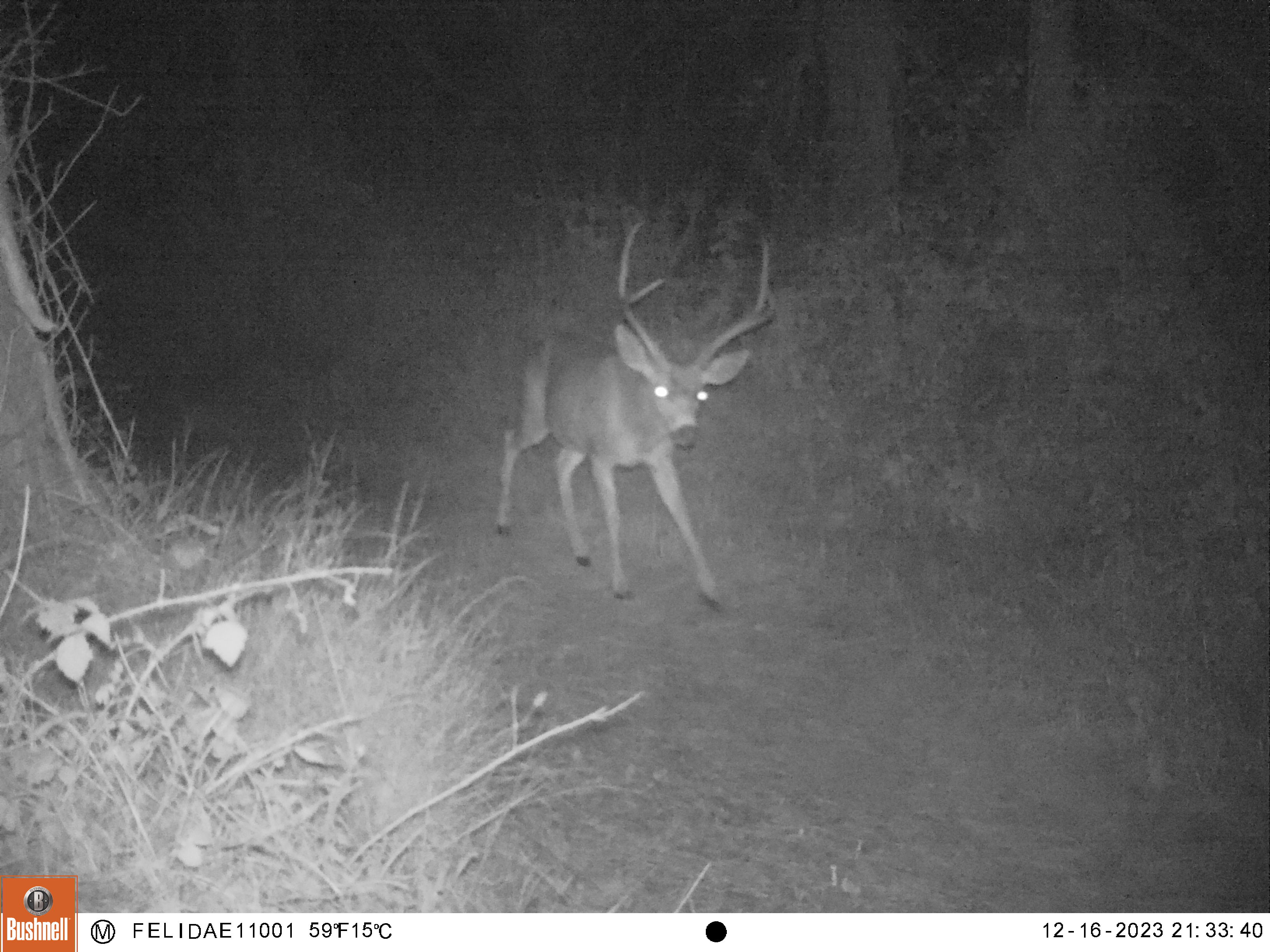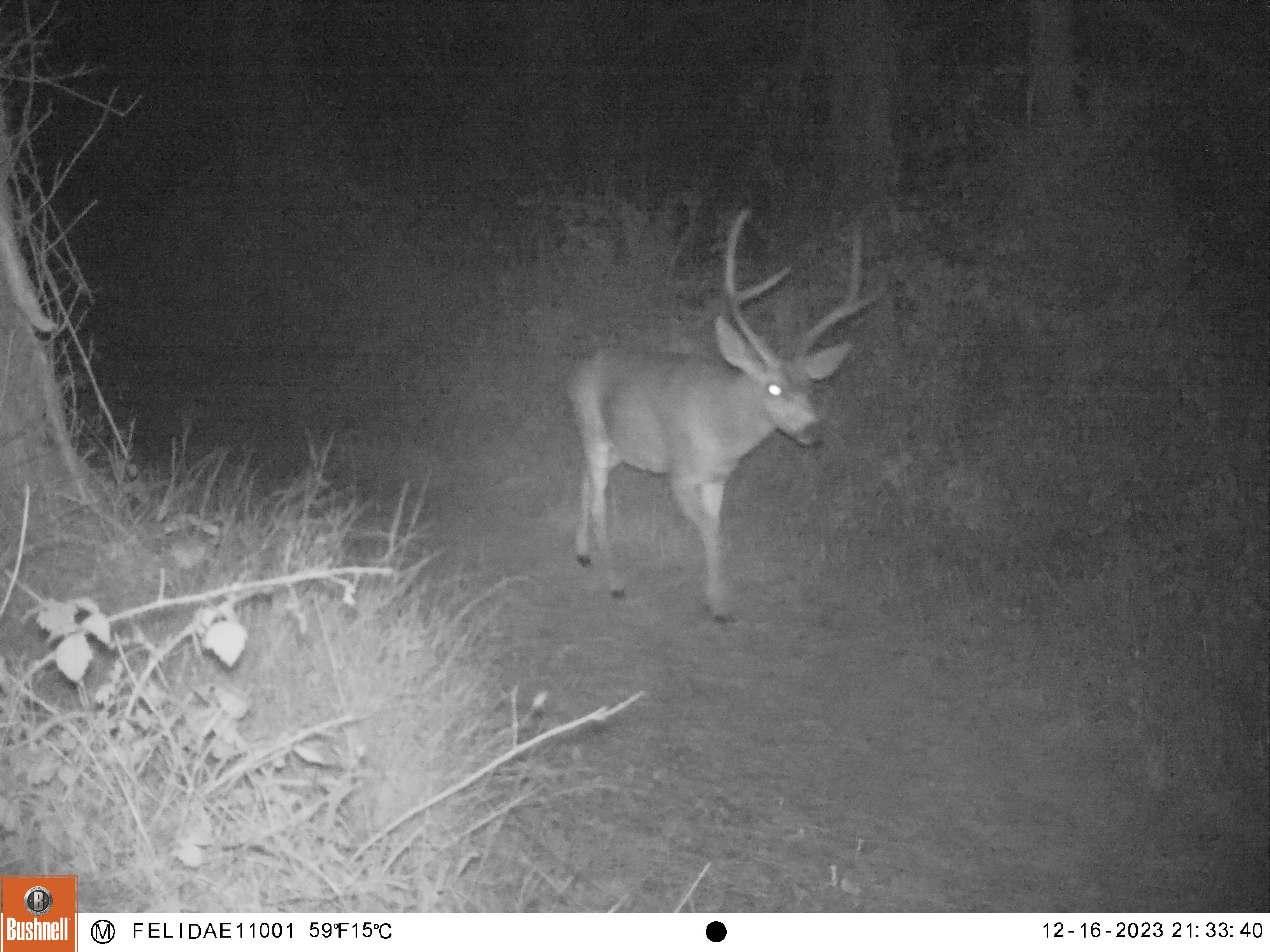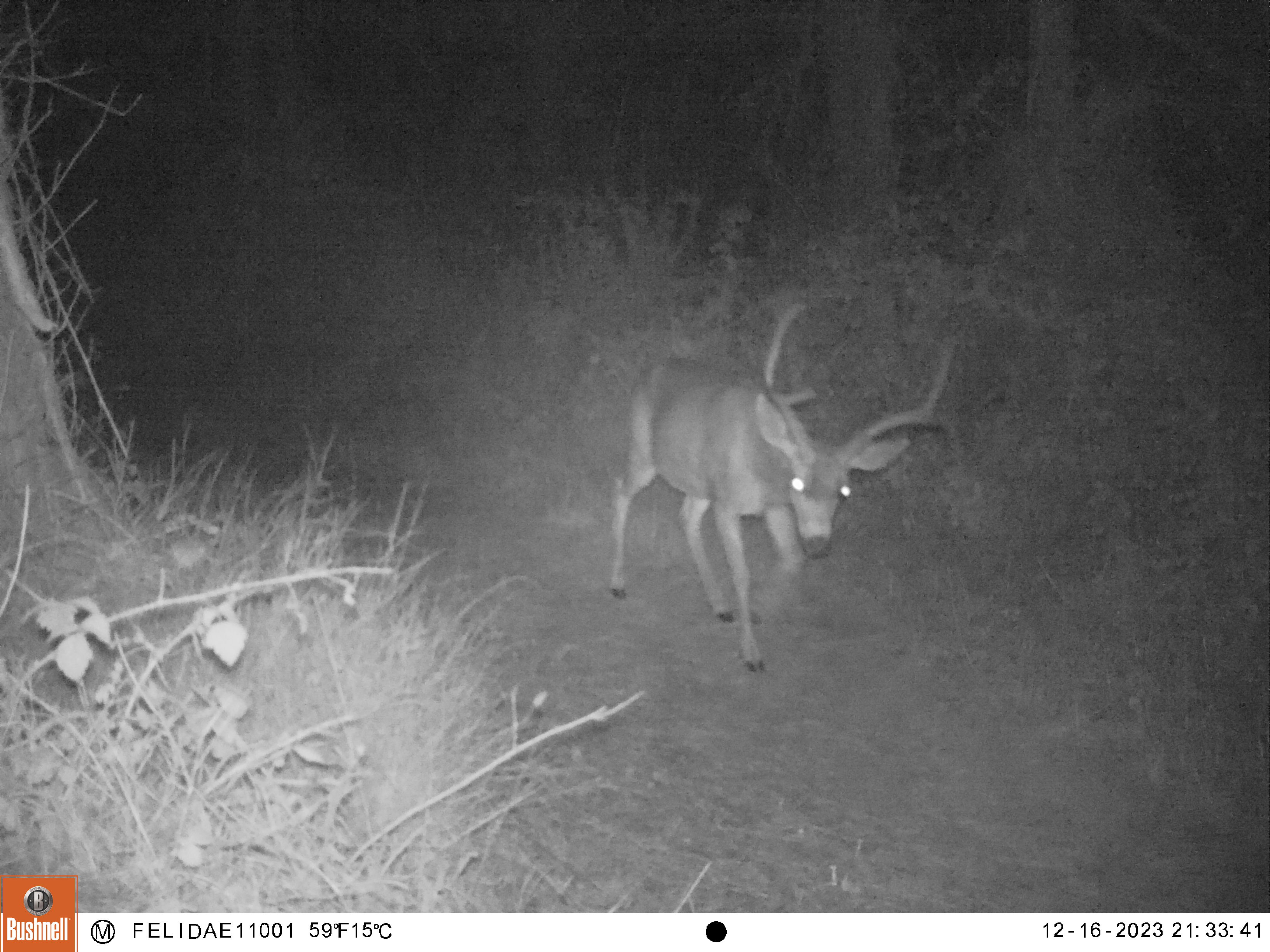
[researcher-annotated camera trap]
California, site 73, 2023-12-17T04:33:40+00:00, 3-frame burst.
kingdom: Animalia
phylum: Chordata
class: Mammalia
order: Artiodactyla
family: Cervidae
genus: Odocoileus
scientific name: Odocoileus hemionus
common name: mule deer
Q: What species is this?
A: Mule deer (Odocoileus hemionus).